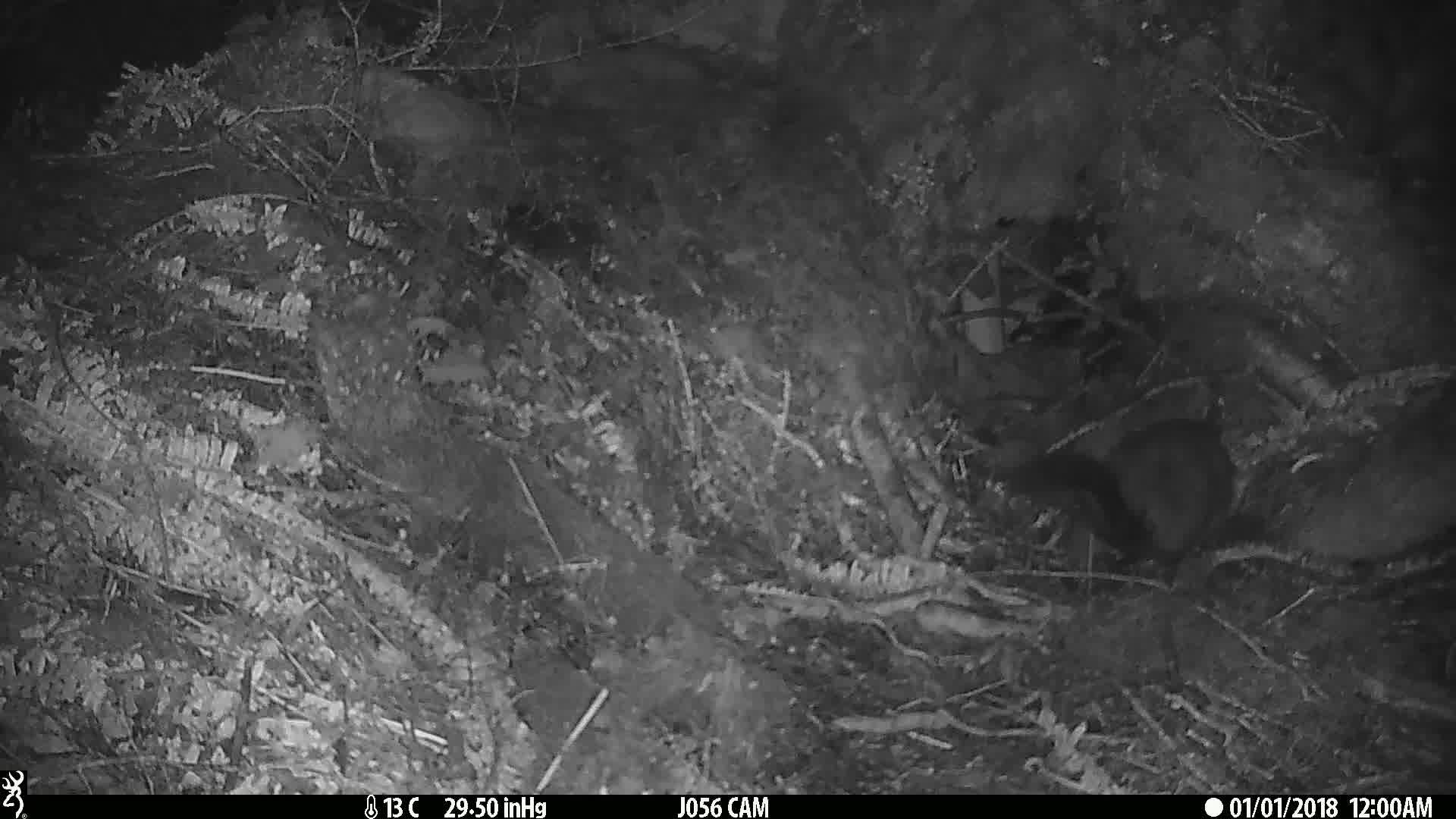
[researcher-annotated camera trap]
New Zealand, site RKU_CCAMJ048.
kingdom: Animalia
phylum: Chordata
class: Mammalia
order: Diprotodontia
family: Phalangeridae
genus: Trichosurus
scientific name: Trichosurus vulpecula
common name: common brushtail possum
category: possum